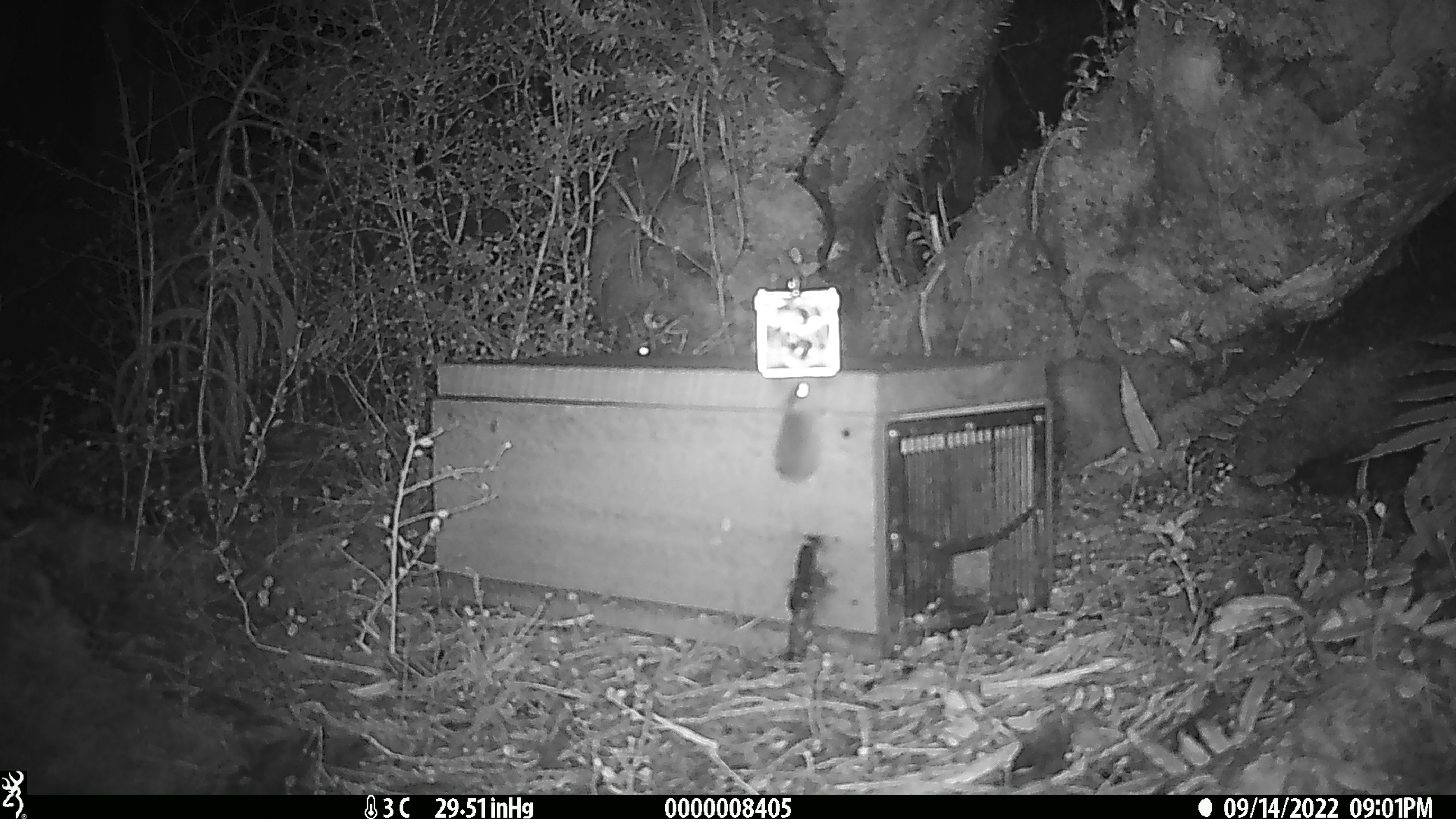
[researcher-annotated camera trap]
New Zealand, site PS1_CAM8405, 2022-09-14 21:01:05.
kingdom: Animalia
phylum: Chordata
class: Mammalia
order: Rodentia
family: Muridae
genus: Mus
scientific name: Mus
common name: mouse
Mouse (Mus).